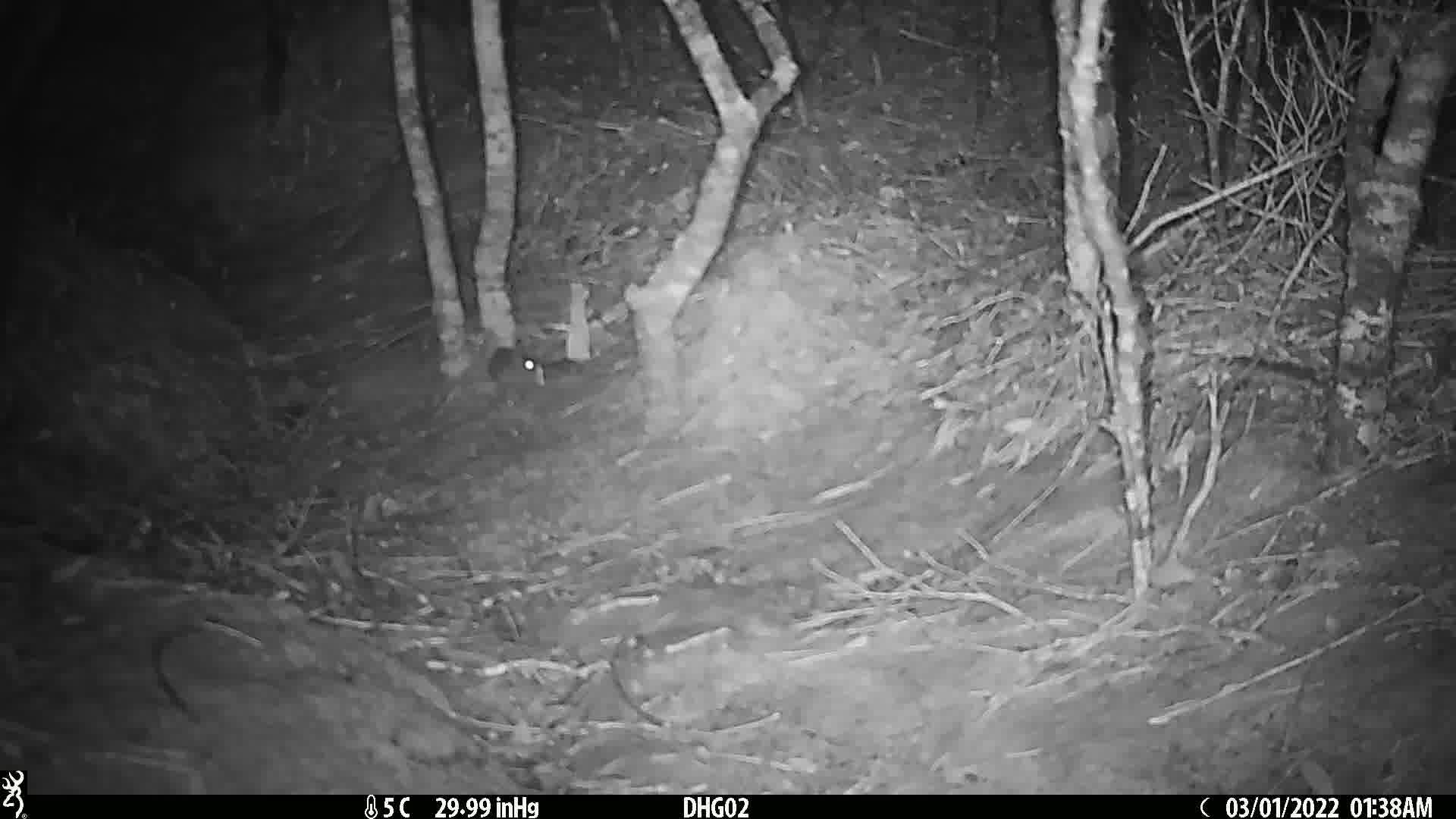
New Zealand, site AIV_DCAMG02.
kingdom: Animalia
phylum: Chordata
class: Mammalia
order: Rodentia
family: Muridae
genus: Mus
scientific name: Mus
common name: mouse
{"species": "mouse (Mus)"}